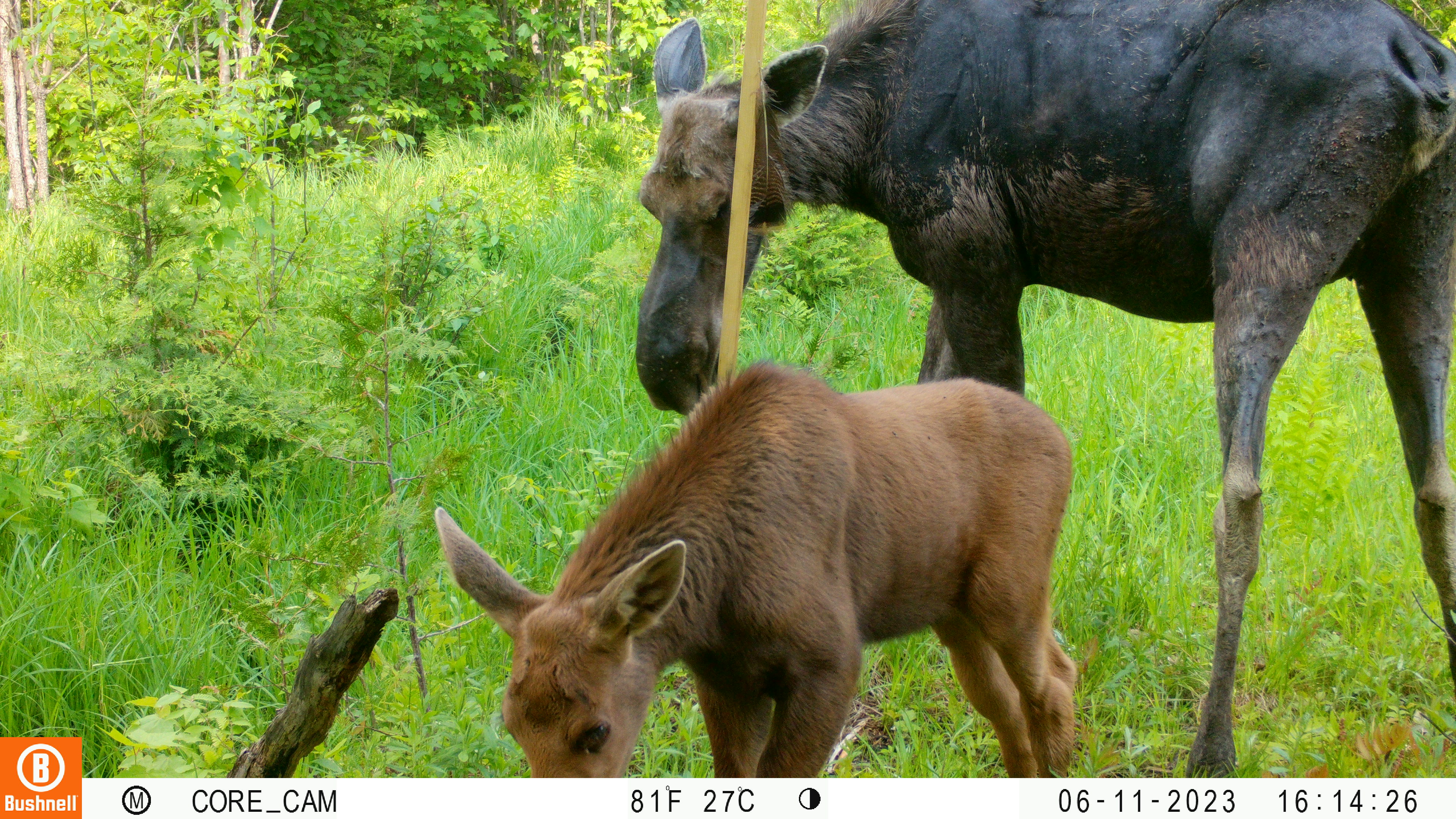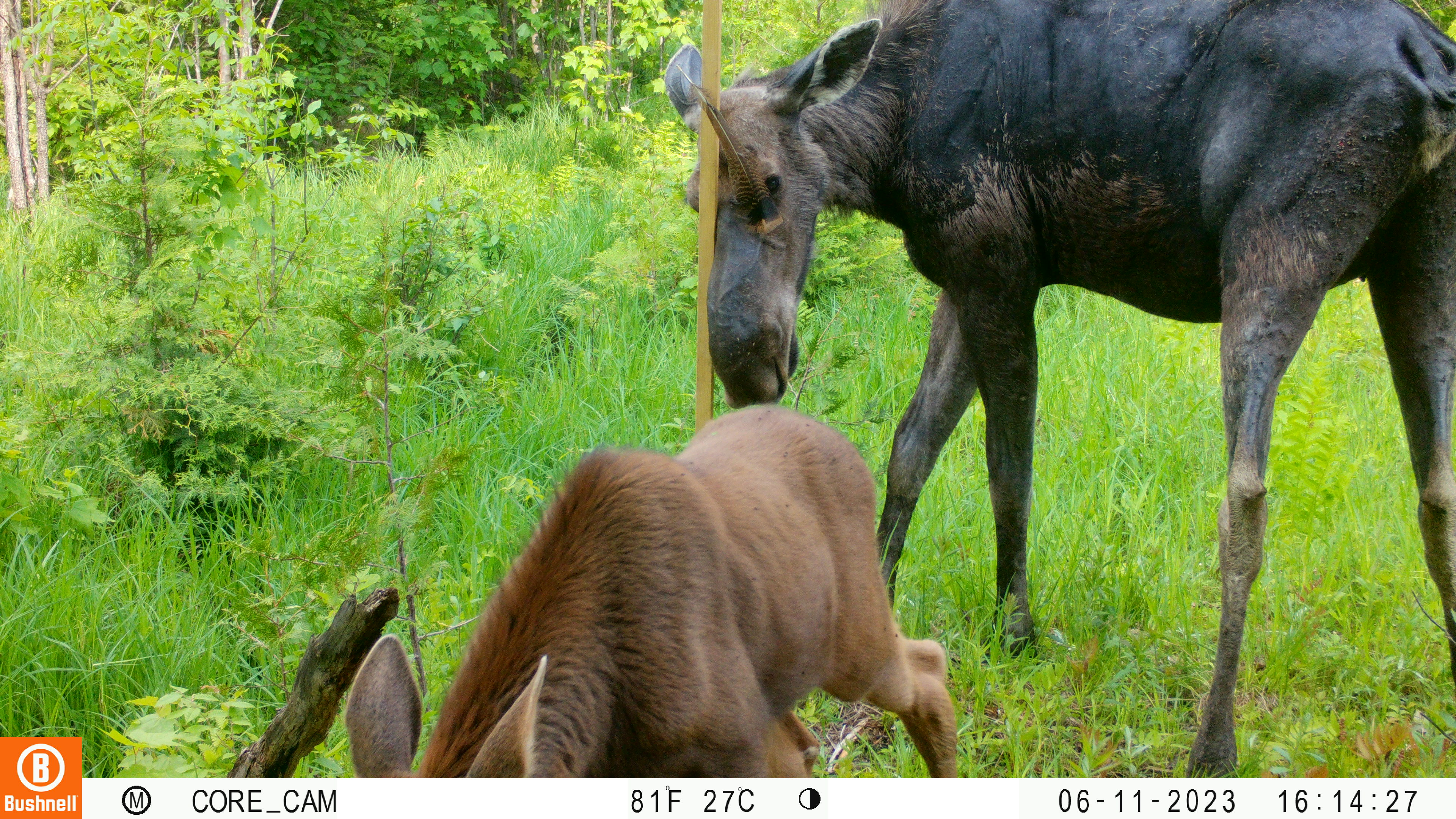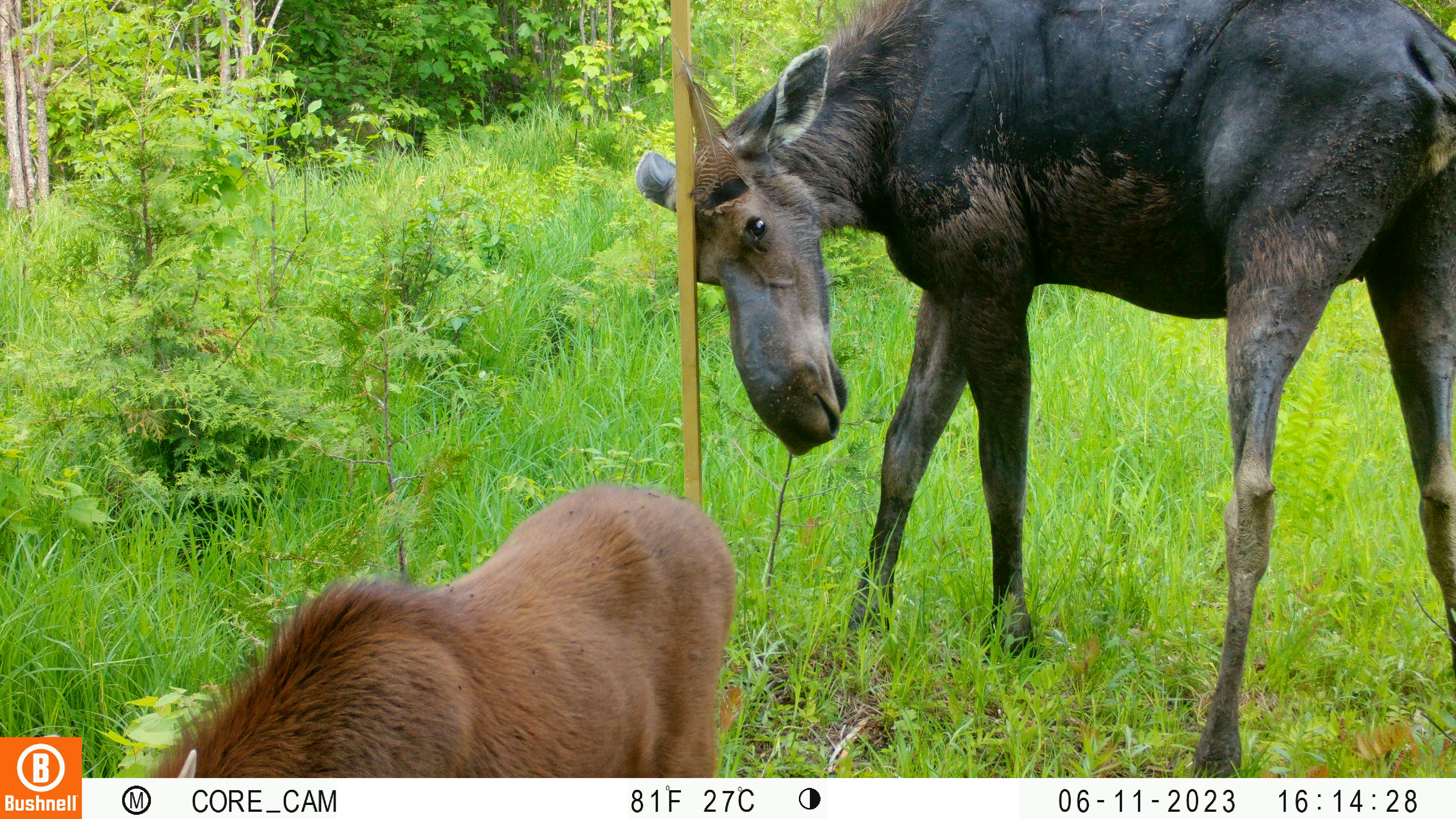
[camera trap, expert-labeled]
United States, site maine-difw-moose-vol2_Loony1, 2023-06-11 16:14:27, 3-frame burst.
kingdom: Animalia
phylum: Chordata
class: Mammalia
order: Artiodactyla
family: Cervidae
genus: Alces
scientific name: Alces alces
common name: moose